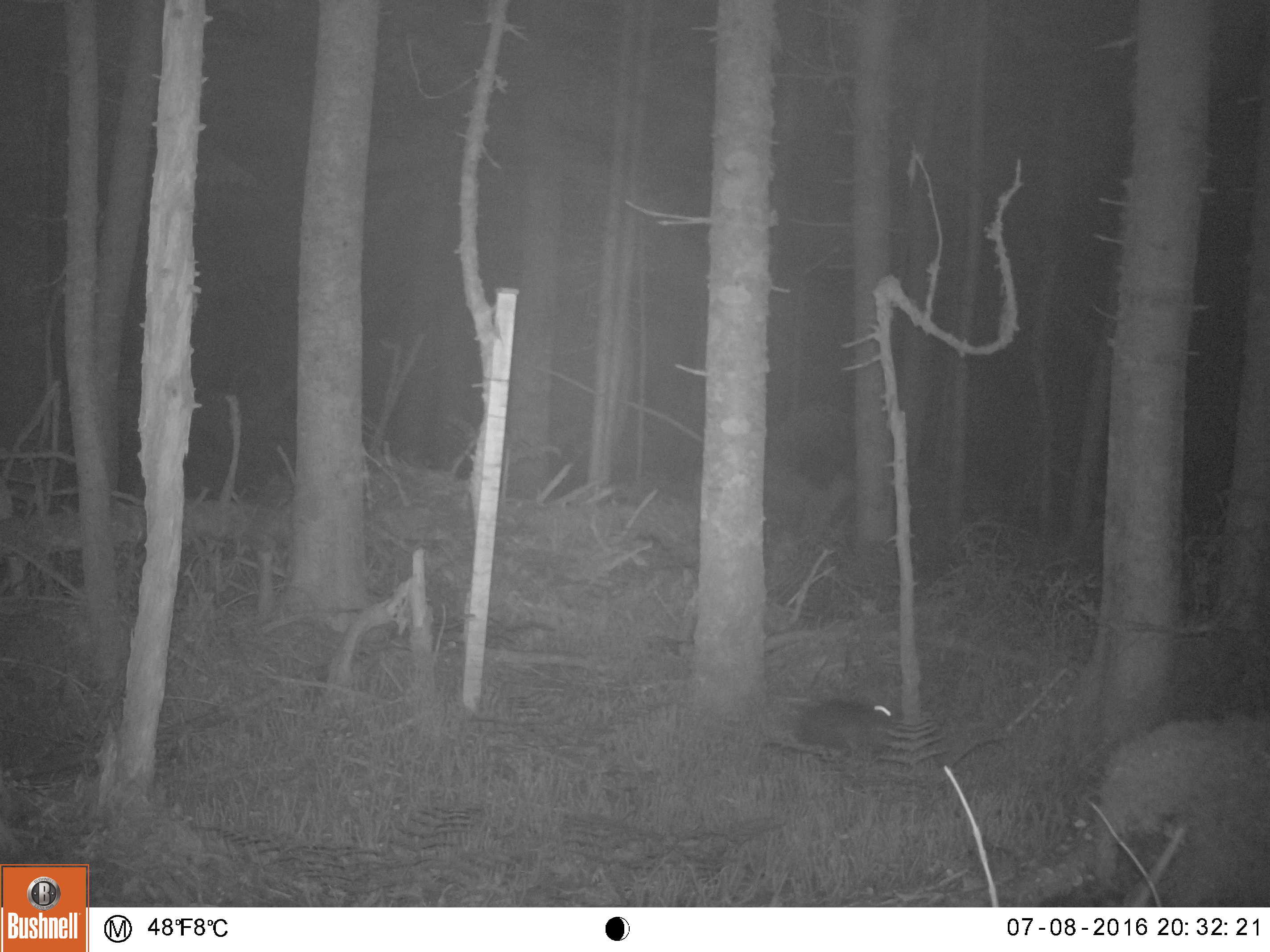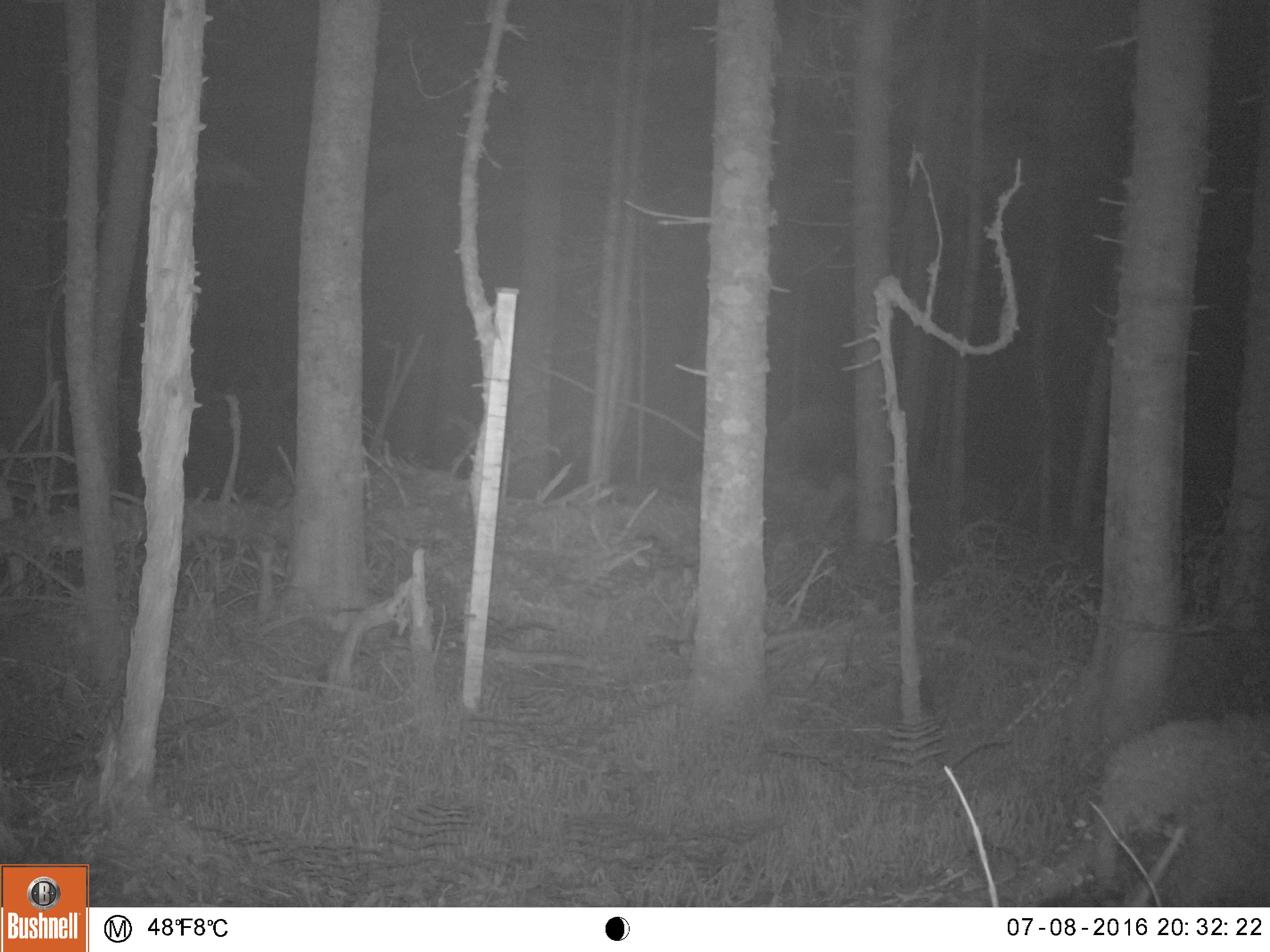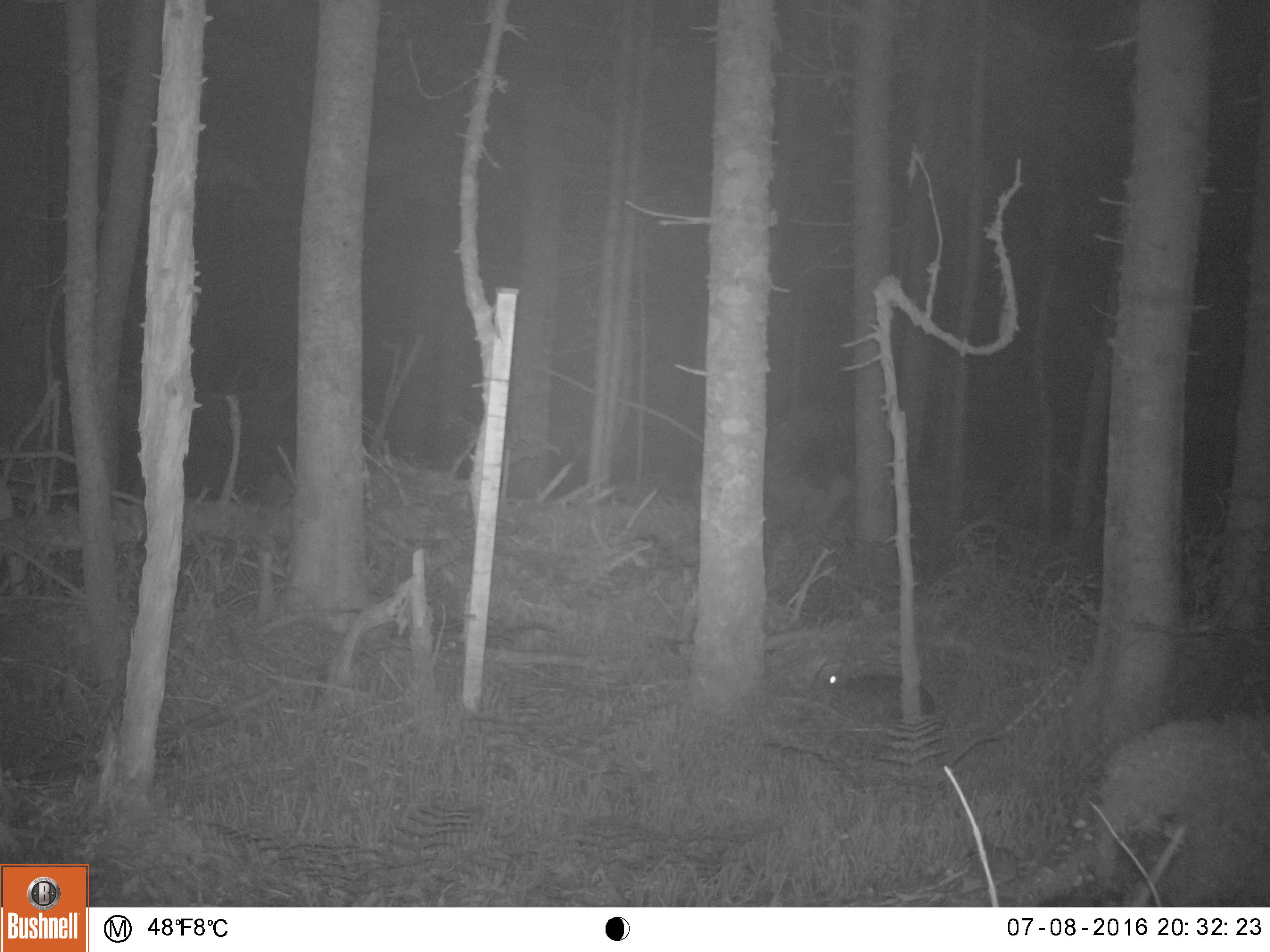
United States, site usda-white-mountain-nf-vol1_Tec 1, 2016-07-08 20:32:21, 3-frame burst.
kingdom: Animalia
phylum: Chordata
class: Mammalia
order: Lagomorpha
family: Leporidae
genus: Lepus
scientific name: Lepus americanus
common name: snowshoe hare